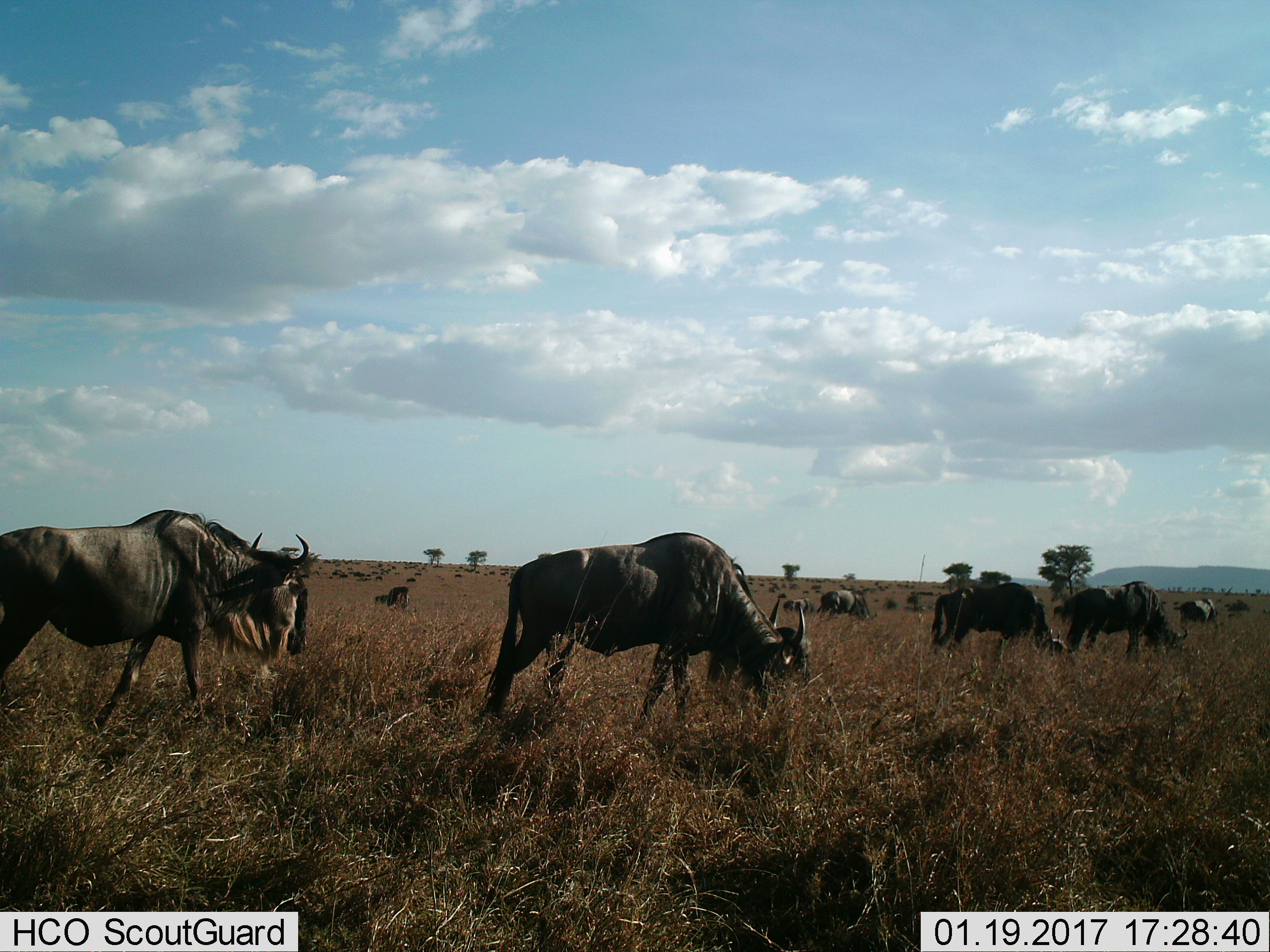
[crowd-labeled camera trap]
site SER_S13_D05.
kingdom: Animalia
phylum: Chordata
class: Mammalia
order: Artiodactyla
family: Bovidae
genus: Connochaetes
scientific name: Connochaetes taurinus taurinus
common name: blue wildebeest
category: wildebeestblue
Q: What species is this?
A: Wildebeestblue (blue wildebeest) (Connochaetes taurinus taurinus).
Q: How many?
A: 11-50.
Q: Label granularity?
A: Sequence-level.